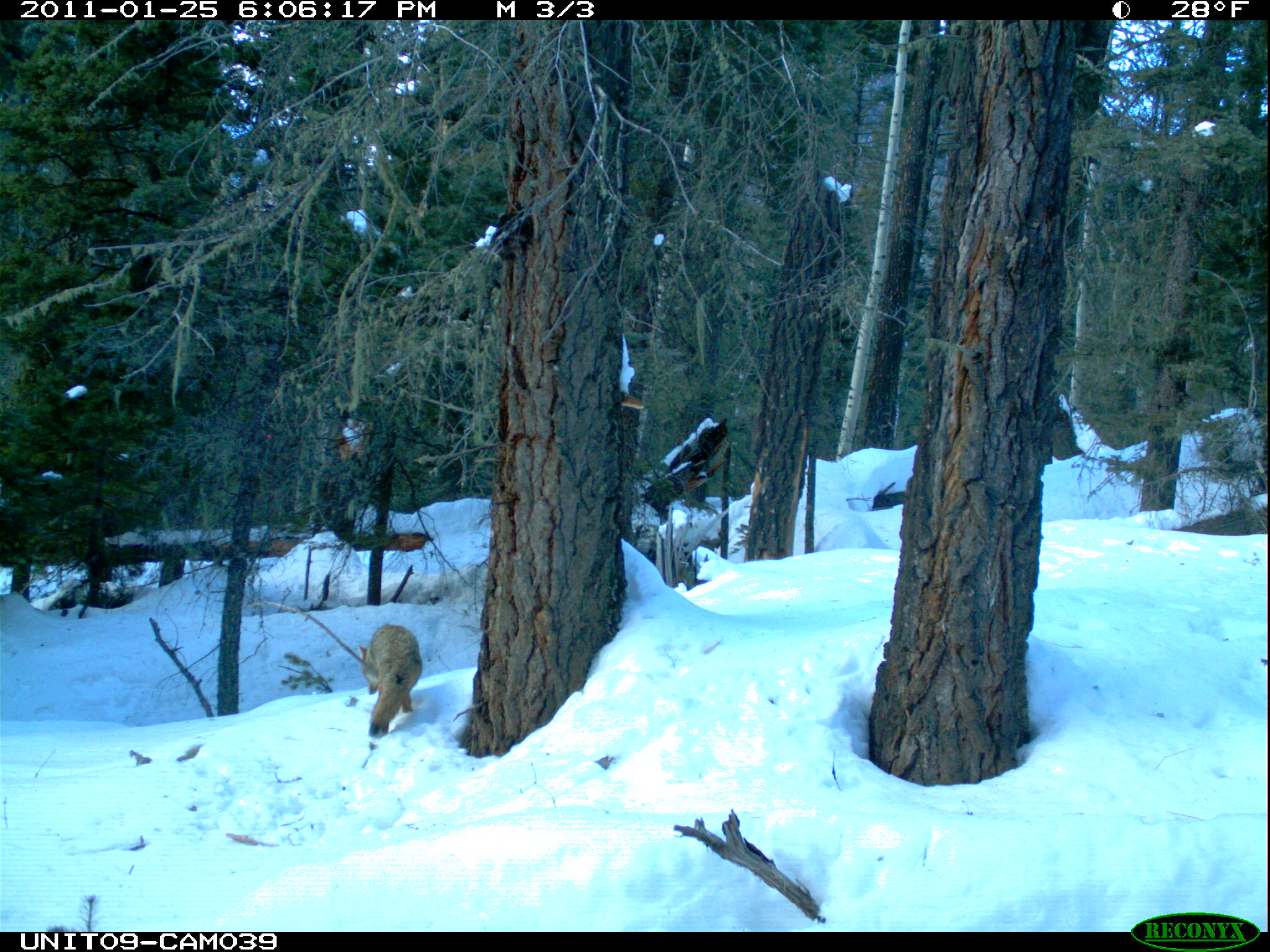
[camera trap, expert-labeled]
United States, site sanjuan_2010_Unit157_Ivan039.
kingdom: Animalia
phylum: Chordata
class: Mammalia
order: Carnivora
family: Canidae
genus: Canis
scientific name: Canis latrans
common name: coyote